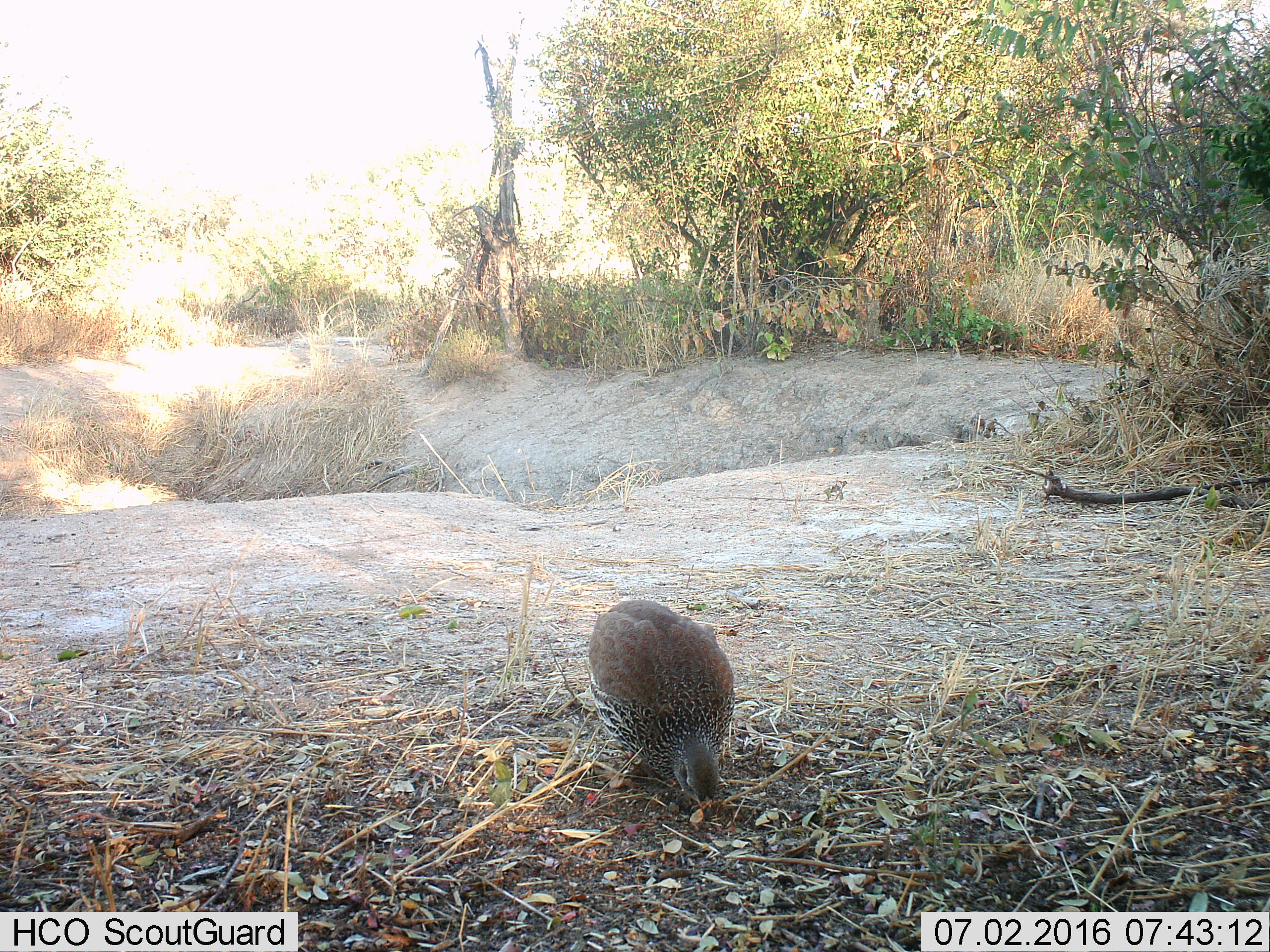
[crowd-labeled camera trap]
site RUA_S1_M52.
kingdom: Animalia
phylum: Chordata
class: Aves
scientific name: Aves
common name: bird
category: birdother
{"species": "birdother (bird) (Aves)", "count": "1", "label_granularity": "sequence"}